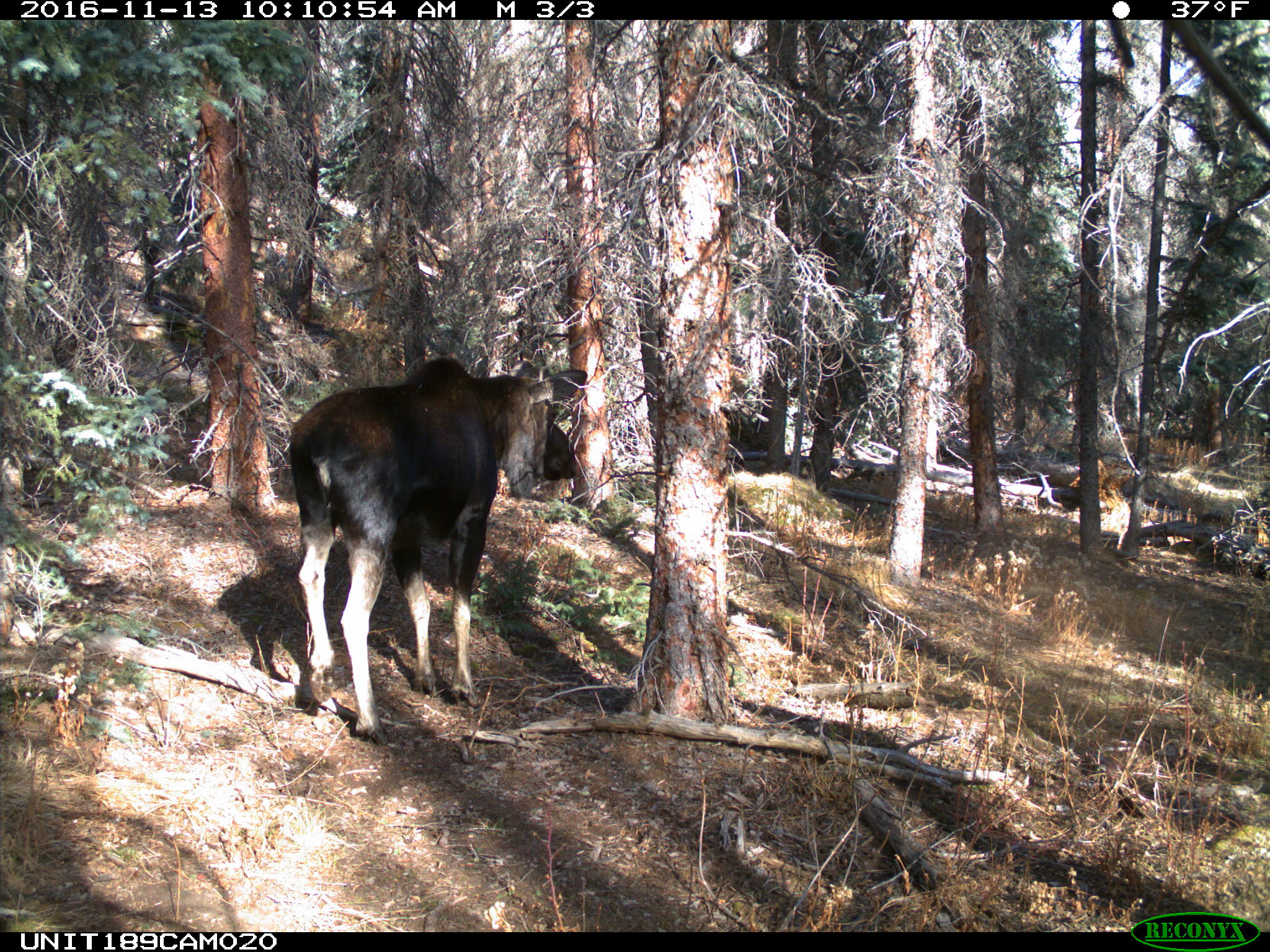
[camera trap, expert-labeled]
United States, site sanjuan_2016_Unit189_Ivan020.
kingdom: Animalia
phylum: Chordata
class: Mammalia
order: Artiodactyla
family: Cervidae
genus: Alces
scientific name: Alces alces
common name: moose